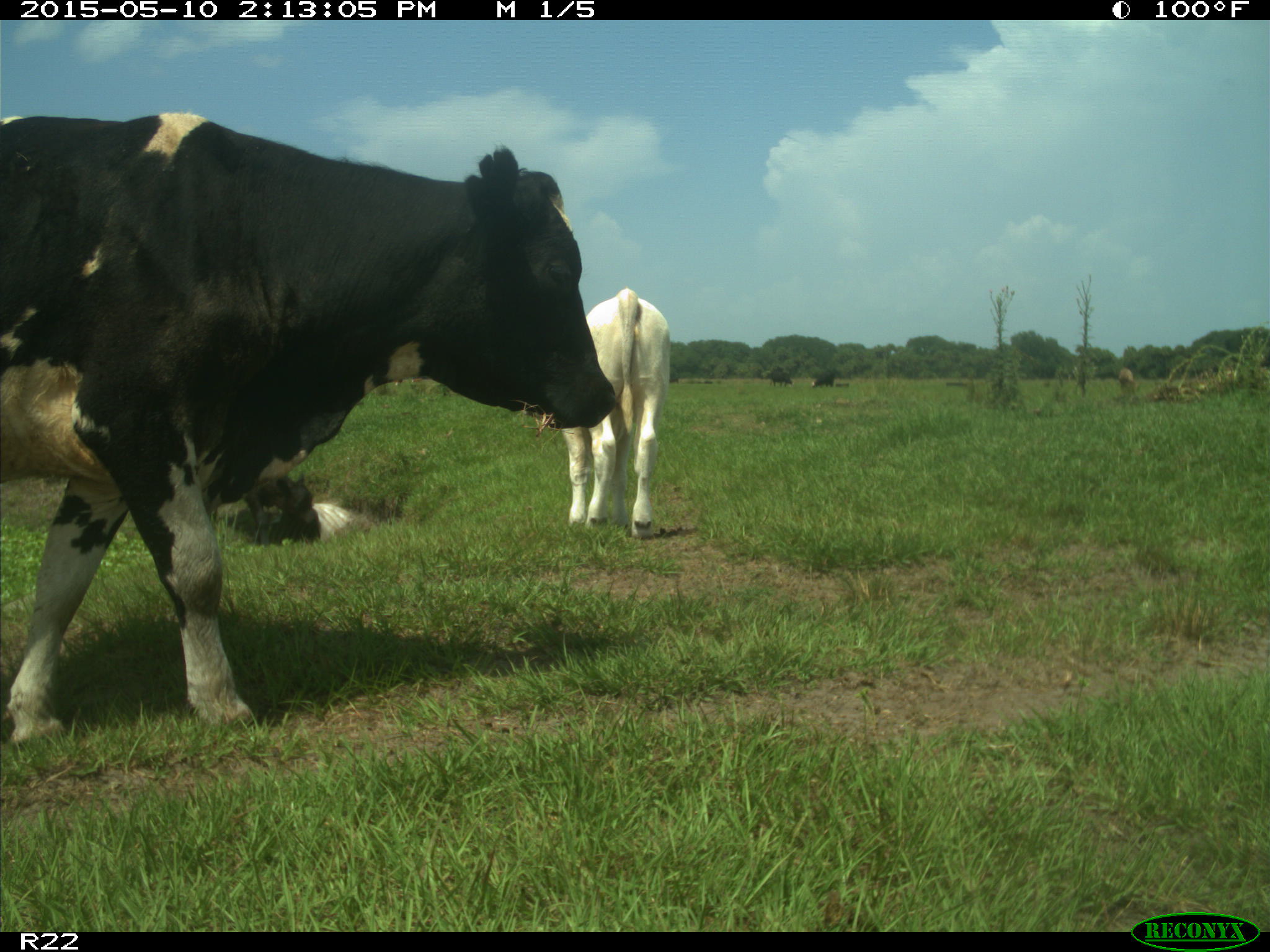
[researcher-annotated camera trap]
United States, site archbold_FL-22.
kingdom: Animalia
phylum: Chordata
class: Mammalia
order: Artiodactyla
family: Bovidae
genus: Bos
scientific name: Bos taurus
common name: domestic cow